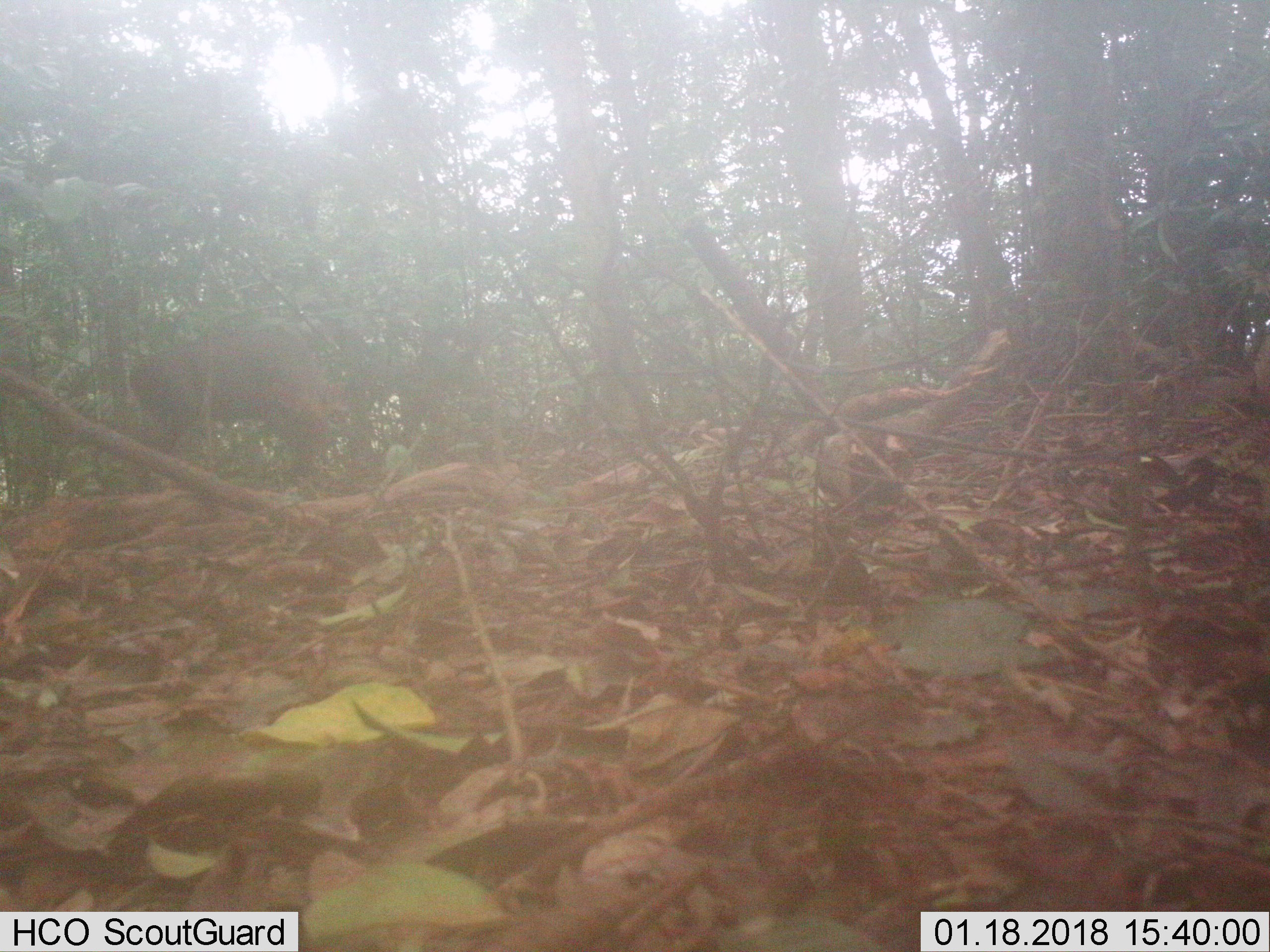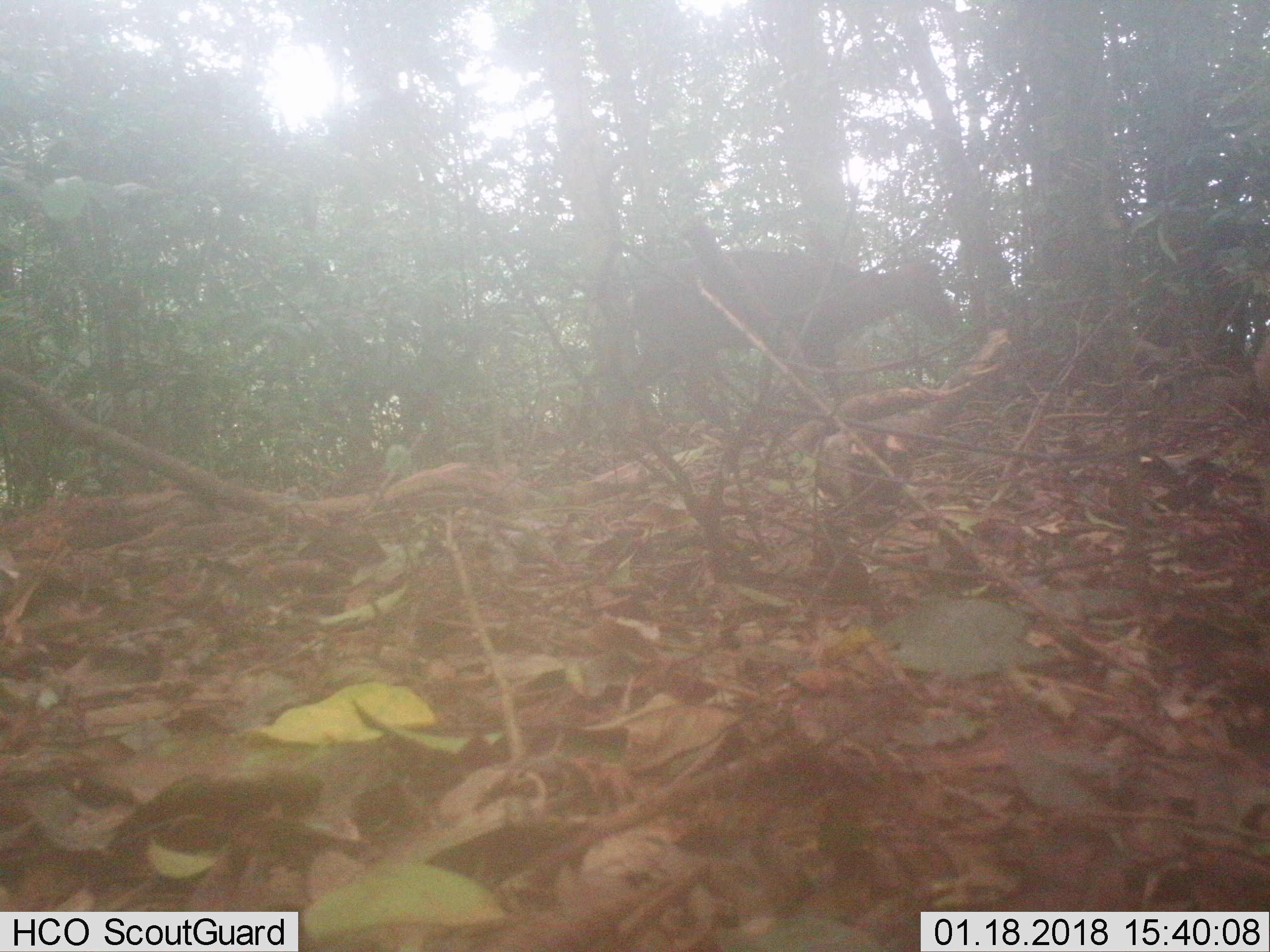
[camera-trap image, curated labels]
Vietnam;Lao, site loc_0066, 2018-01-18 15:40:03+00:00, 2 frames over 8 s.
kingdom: Animalia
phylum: Chordata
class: Mammalia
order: Artiodactyla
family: Cervidae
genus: Muntiacus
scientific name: Muntiacus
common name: muntjacs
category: unidentified muntjac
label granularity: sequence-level